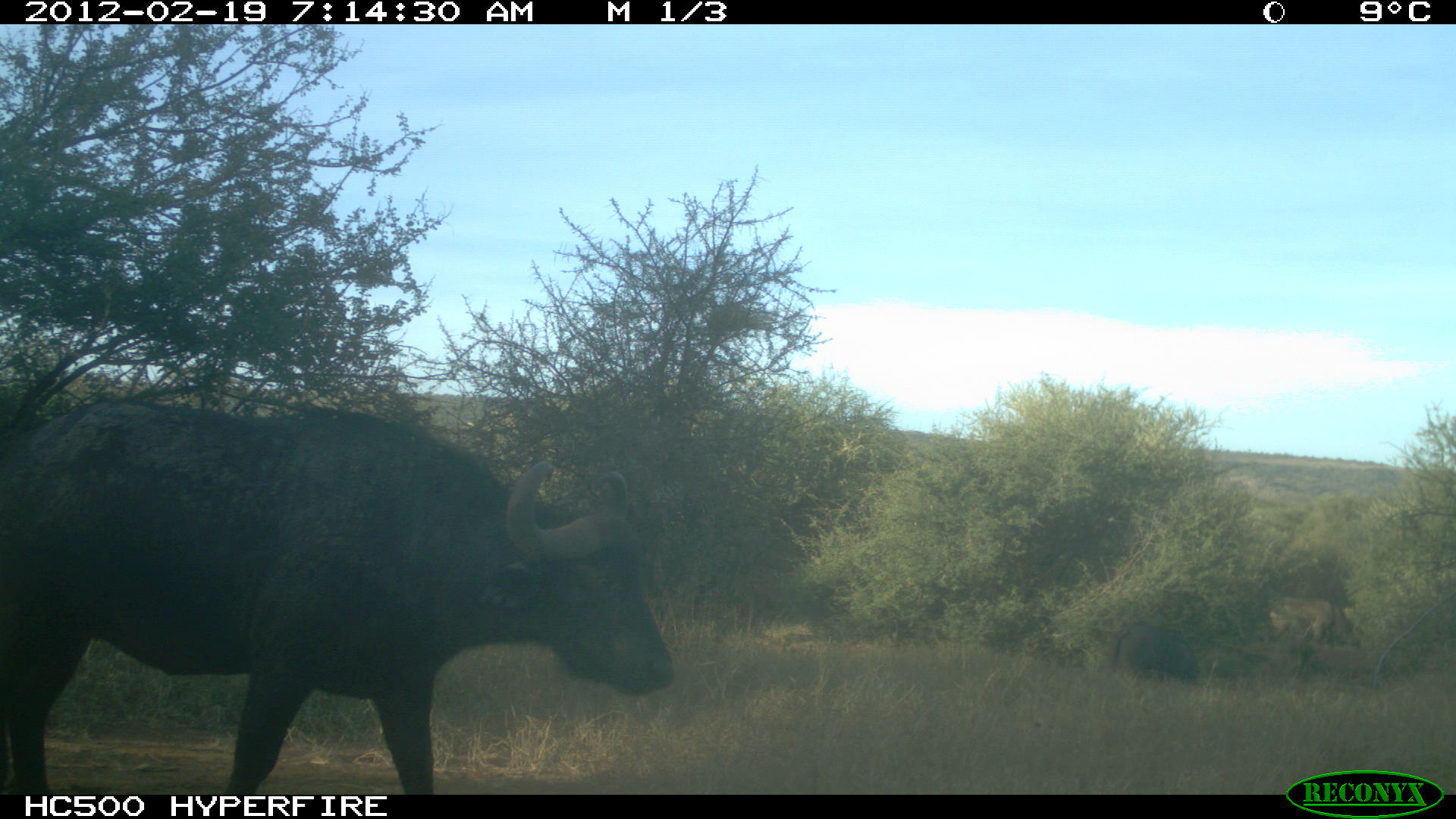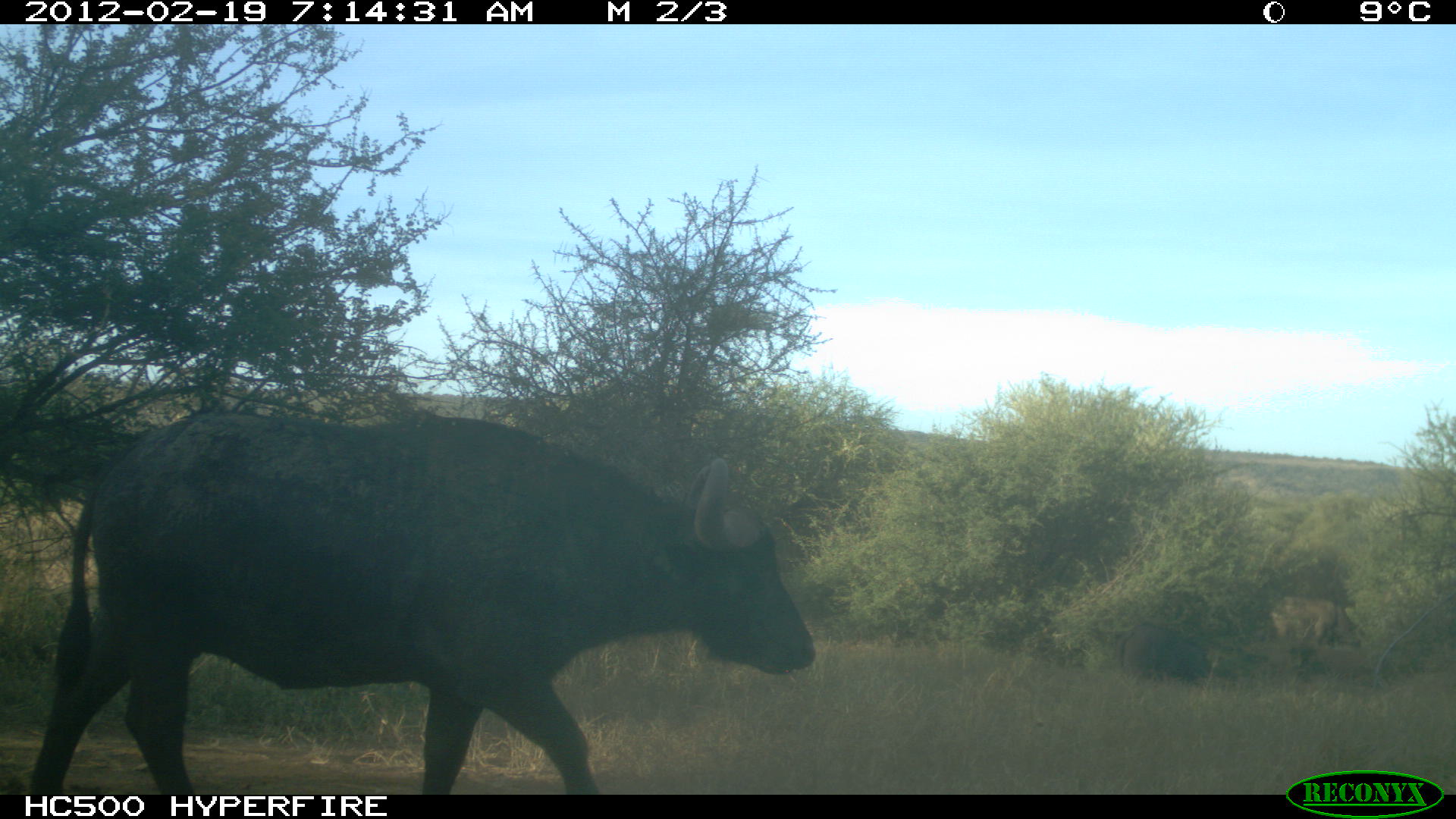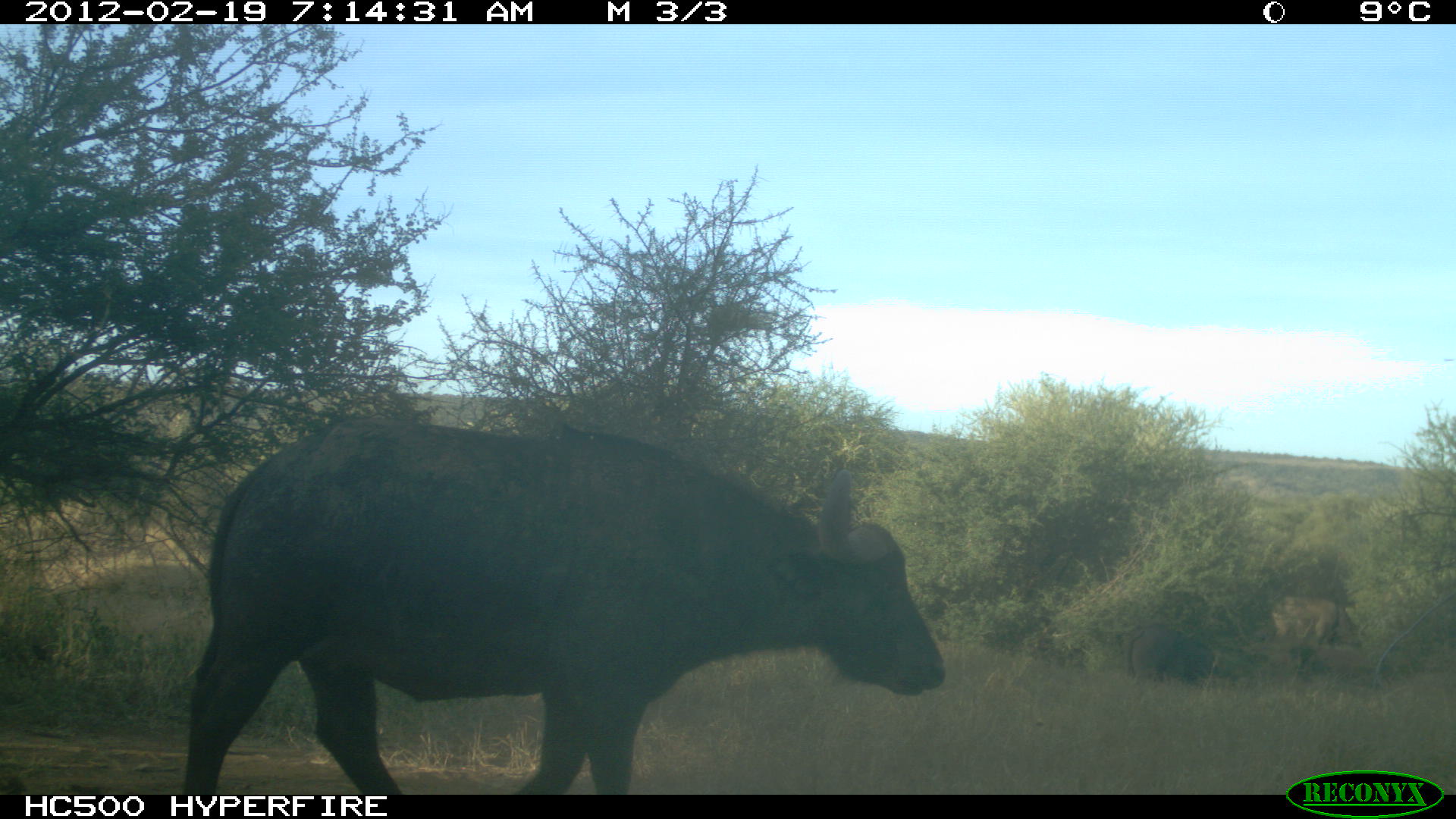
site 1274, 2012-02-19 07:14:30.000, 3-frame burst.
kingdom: Animalia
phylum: Chordata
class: Mammalia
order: Artiodactyla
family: Bovidae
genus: Syncerus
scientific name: Syncerus caffer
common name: african buffalo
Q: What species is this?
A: Syncerus caffer (african buffalo).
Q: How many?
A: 3.